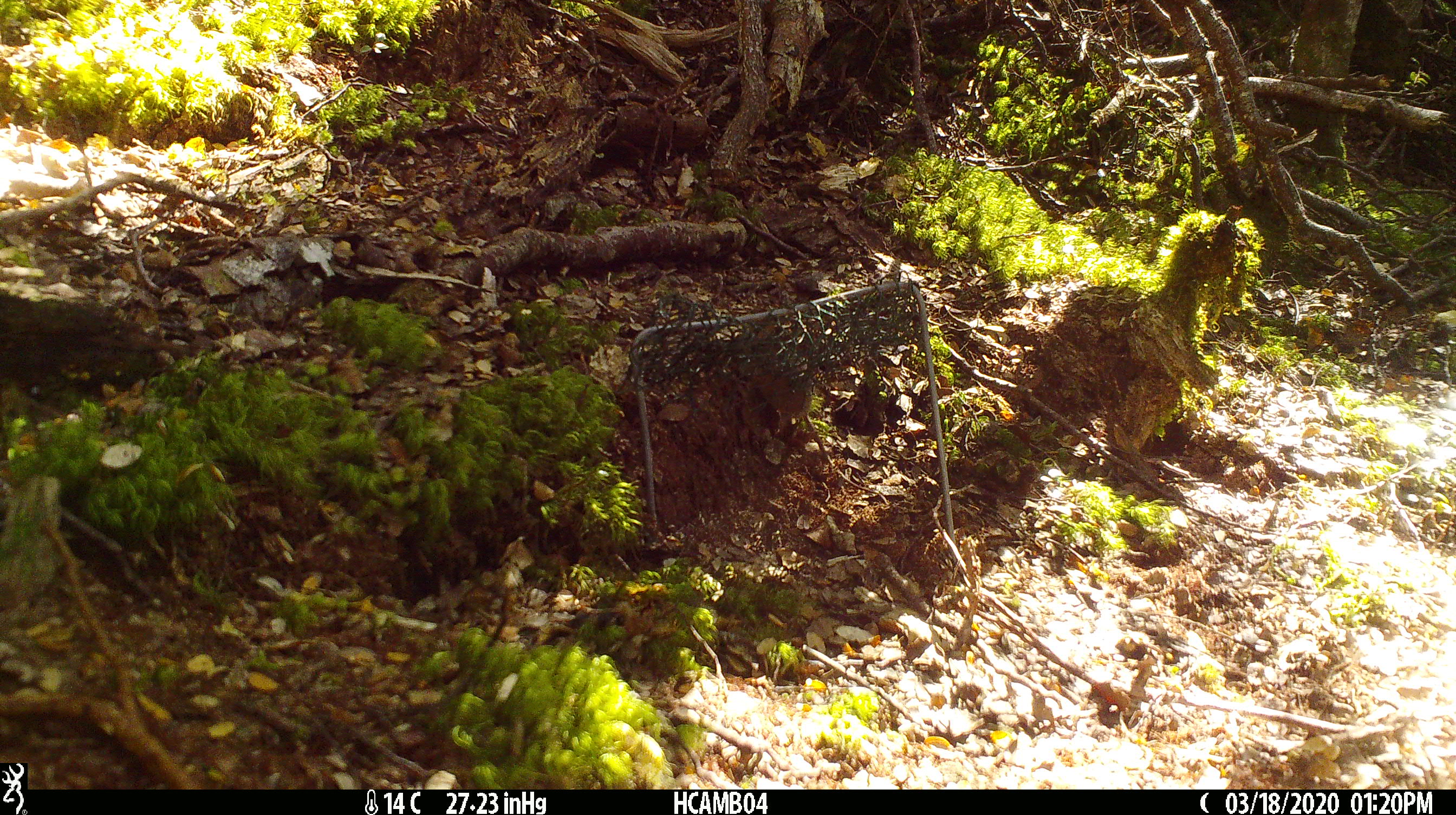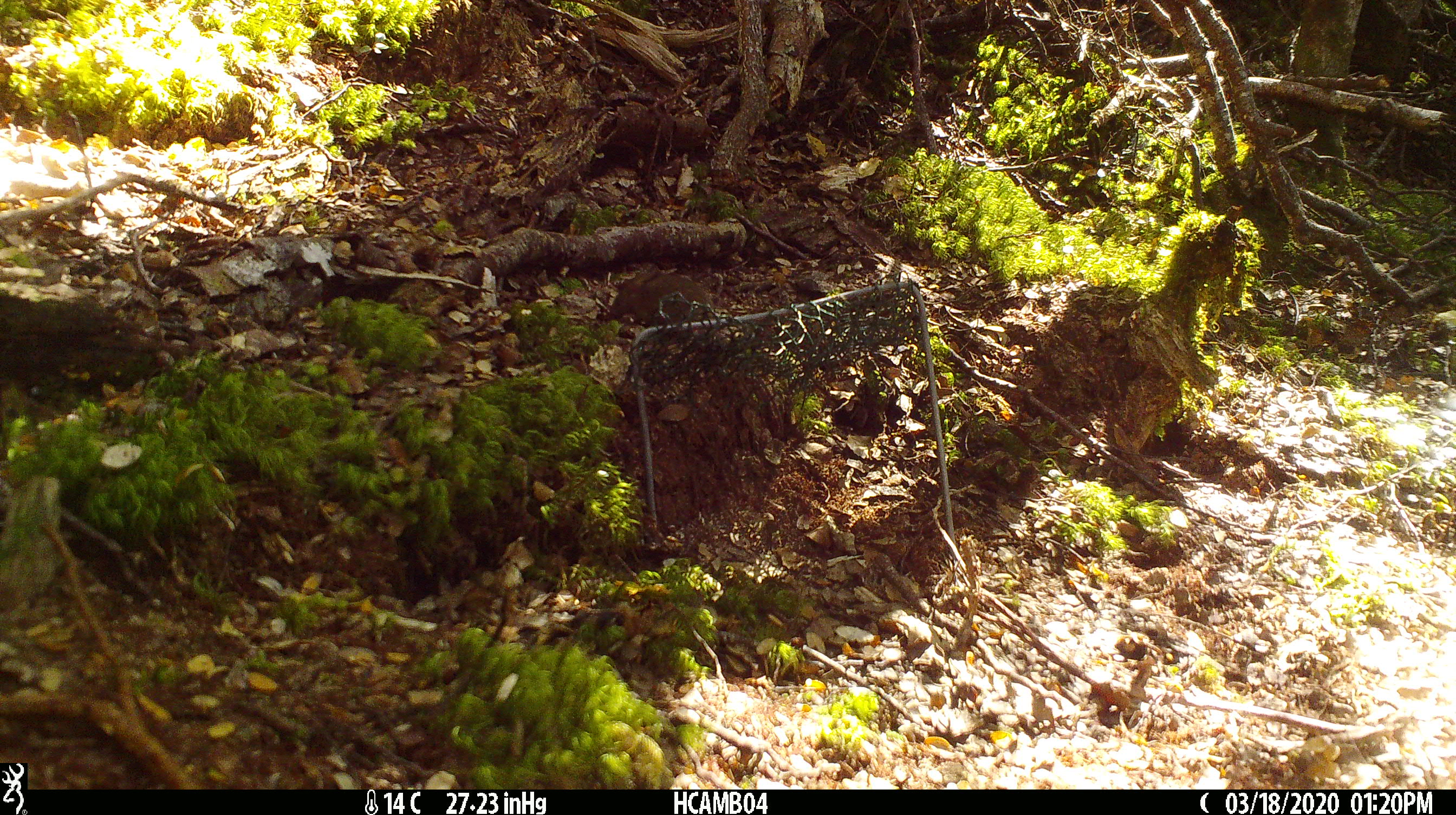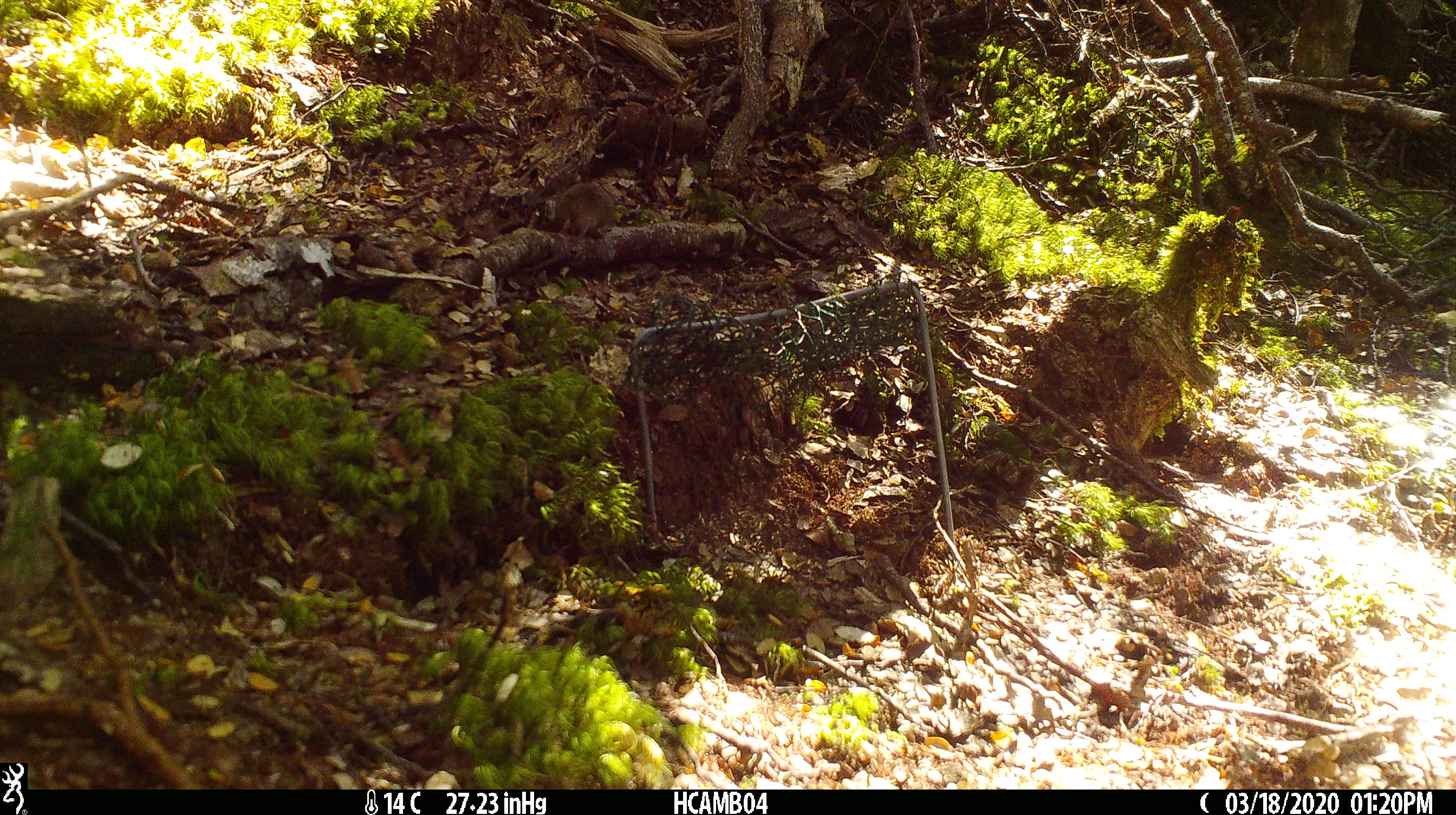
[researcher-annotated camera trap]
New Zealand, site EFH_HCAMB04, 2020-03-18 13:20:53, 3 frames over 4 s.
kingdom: Animalia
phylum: Chordata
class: Mammalia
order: Rodentia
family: Muridae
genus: Mus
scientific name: Mus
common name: mouse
Mouse (Mus).